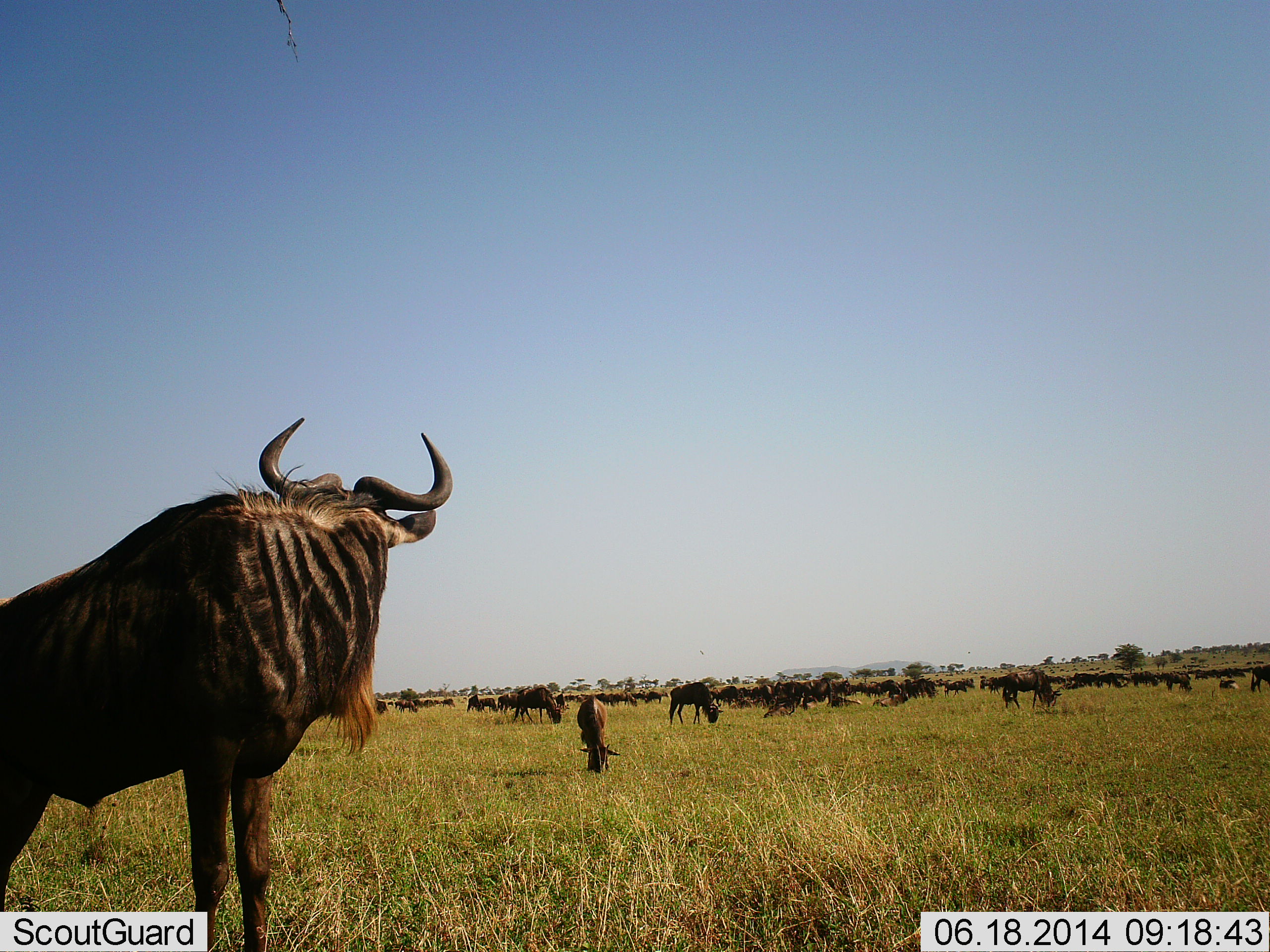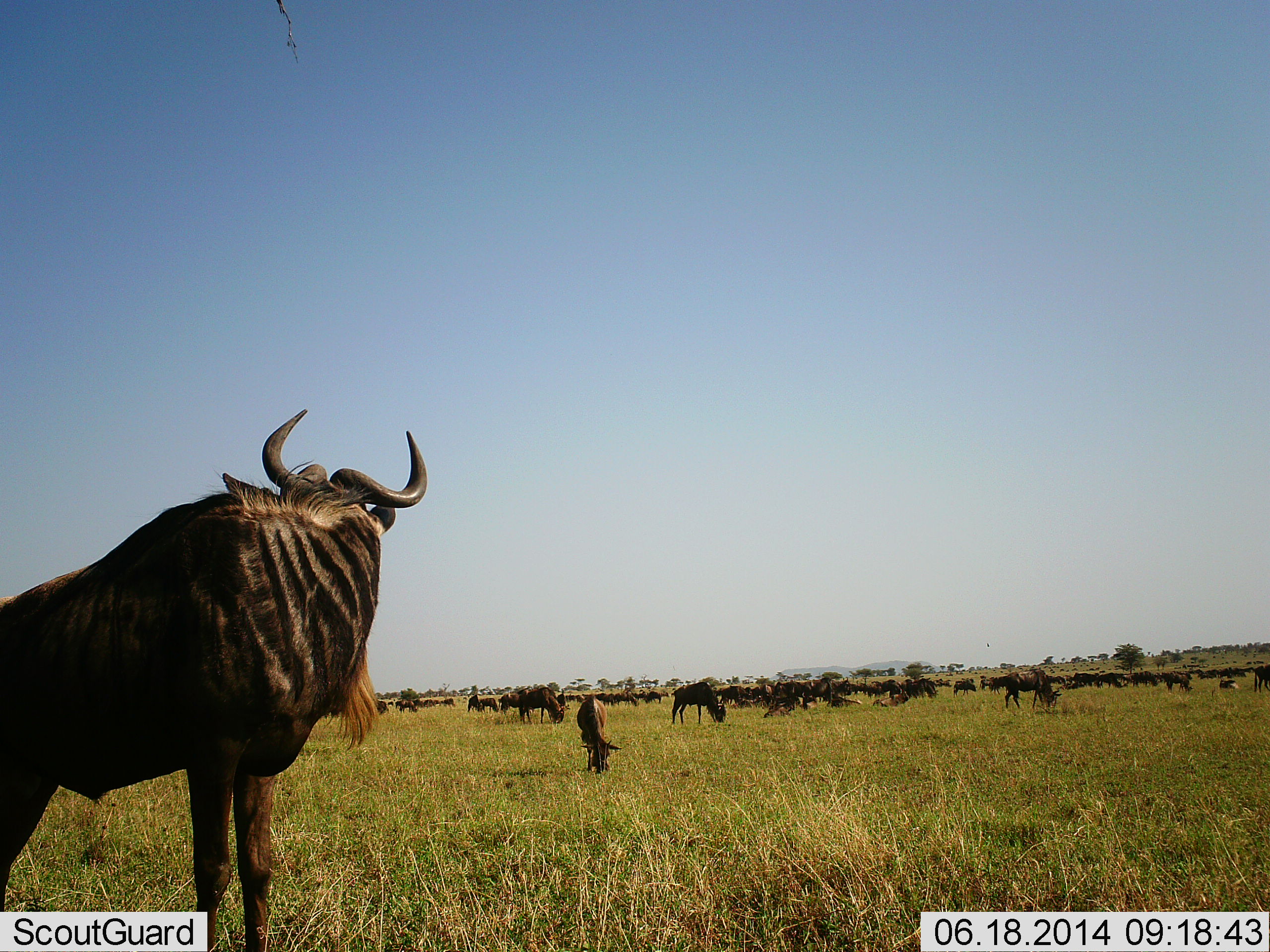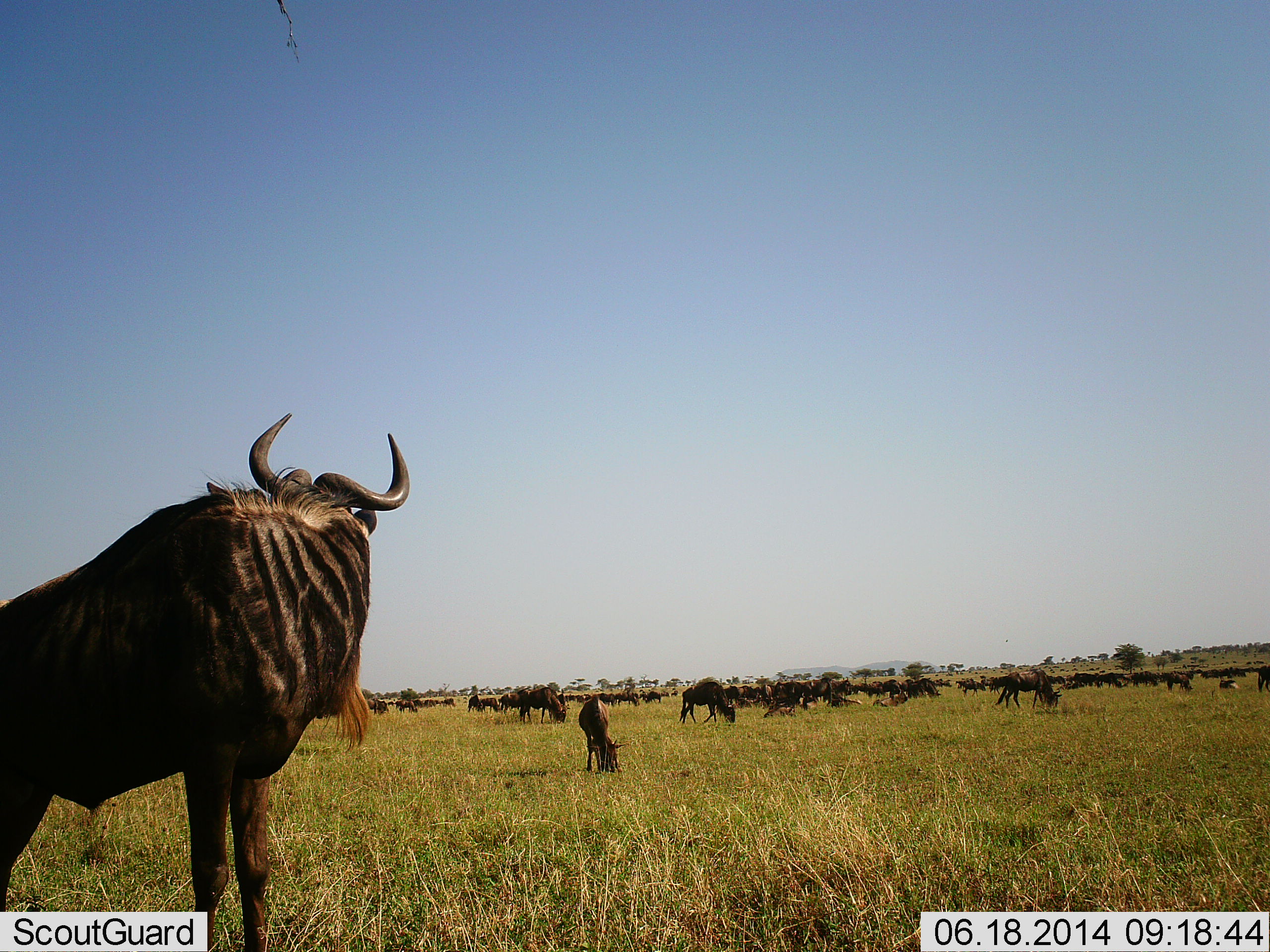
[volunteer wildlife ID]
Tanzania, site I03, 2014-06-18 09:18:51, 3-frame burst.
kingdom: Animalia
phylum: Chordata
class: Mammalia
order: Artiodactyla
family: Bovidae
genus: Connochaetes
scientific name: Connochaetes taurinus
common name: blue wildebeest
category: wildebeest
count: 51+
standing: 60%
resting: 10%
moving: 30%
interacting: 0%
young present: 10%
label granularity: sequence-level